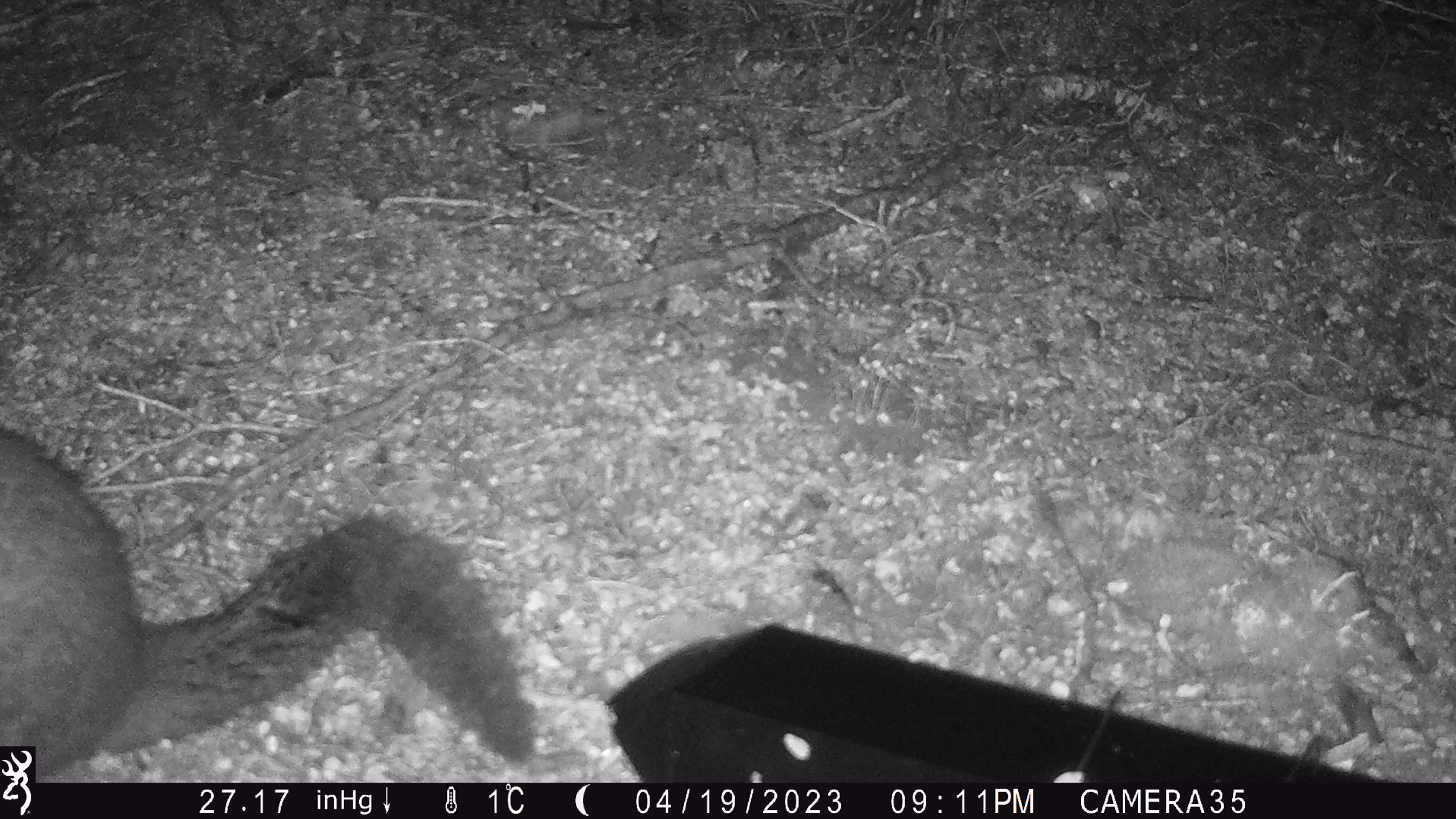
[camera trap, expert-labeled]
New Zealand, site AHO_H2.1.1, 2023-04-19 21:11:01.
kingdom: Animalia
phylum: Chordata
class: Mammalia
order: Carnivora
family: Mustelidae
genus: Mustela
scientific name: Mustela erminea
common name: stoat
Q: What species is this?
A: Stoat (Mustela erminea).